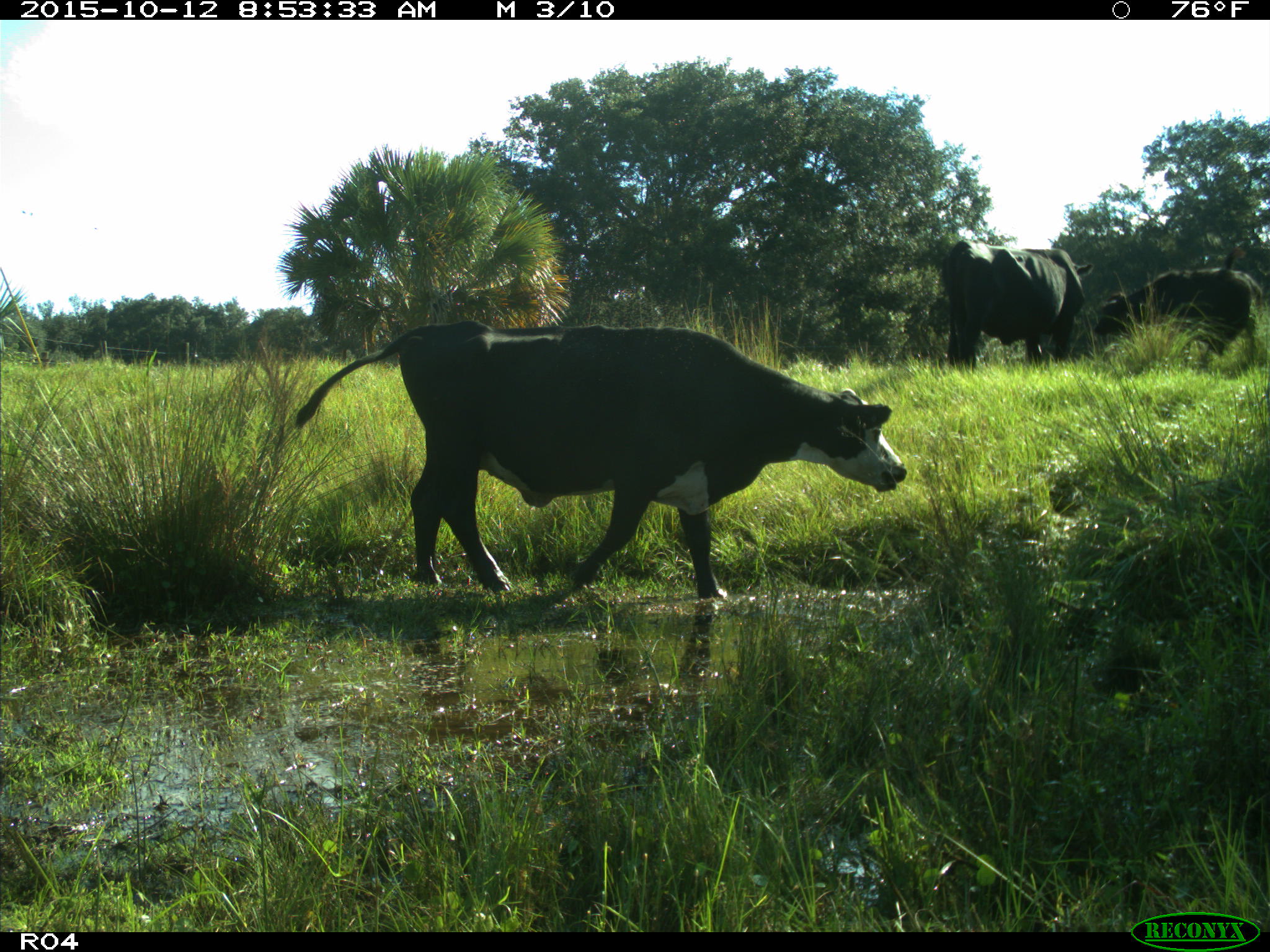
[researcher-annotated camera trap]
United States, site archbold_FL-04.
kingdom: Animalia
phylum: Chordata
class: Mammalia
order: Artiodactyla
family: Bovidae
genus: Bos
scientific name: Bos taurus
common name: domestic cow